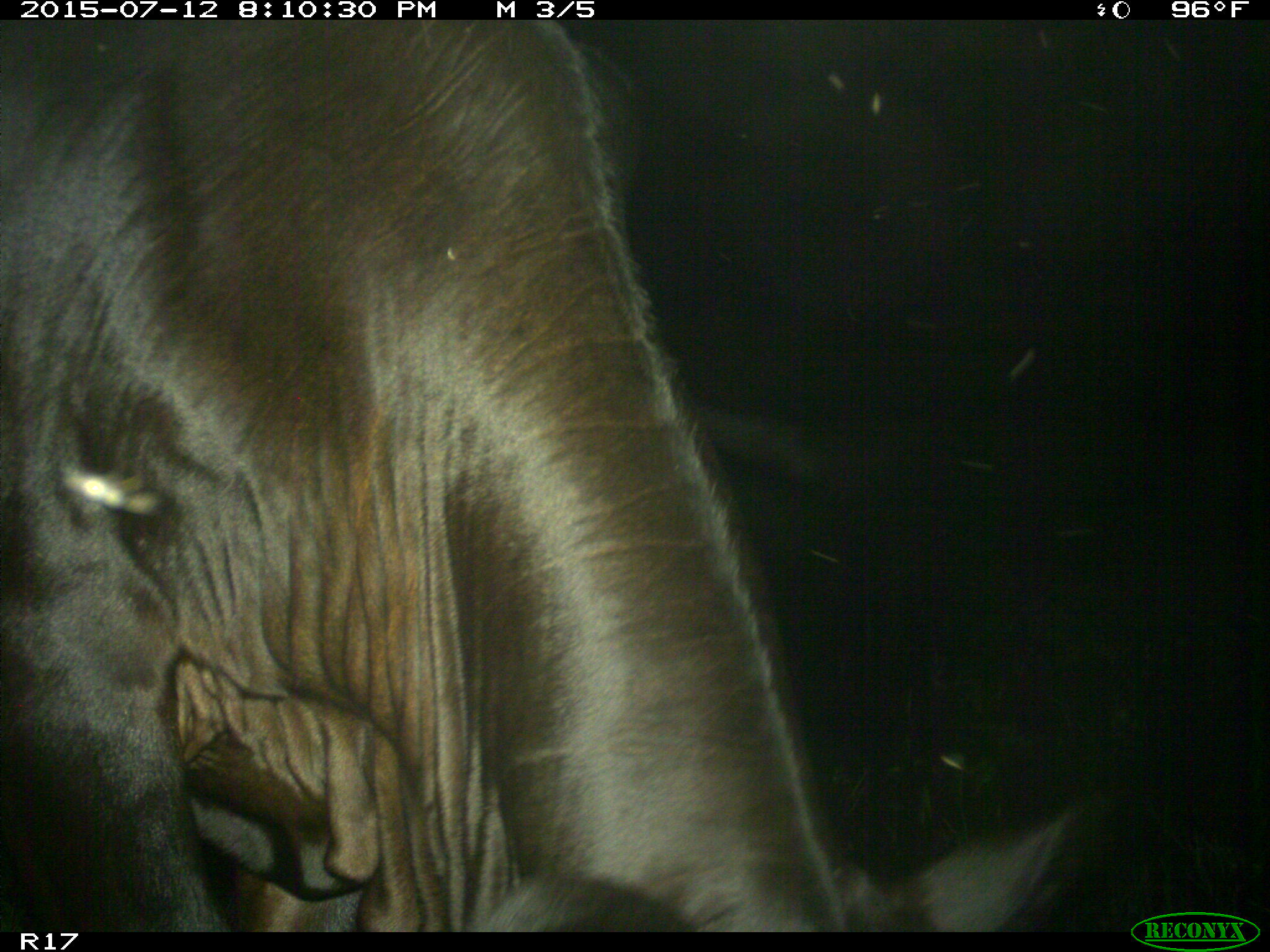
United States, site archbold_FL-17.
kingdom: Animalia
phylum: Chordata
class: Mammalia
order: Artiodactyla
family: Bovidae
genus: Bos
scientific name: Bos taurus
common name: domestic cow